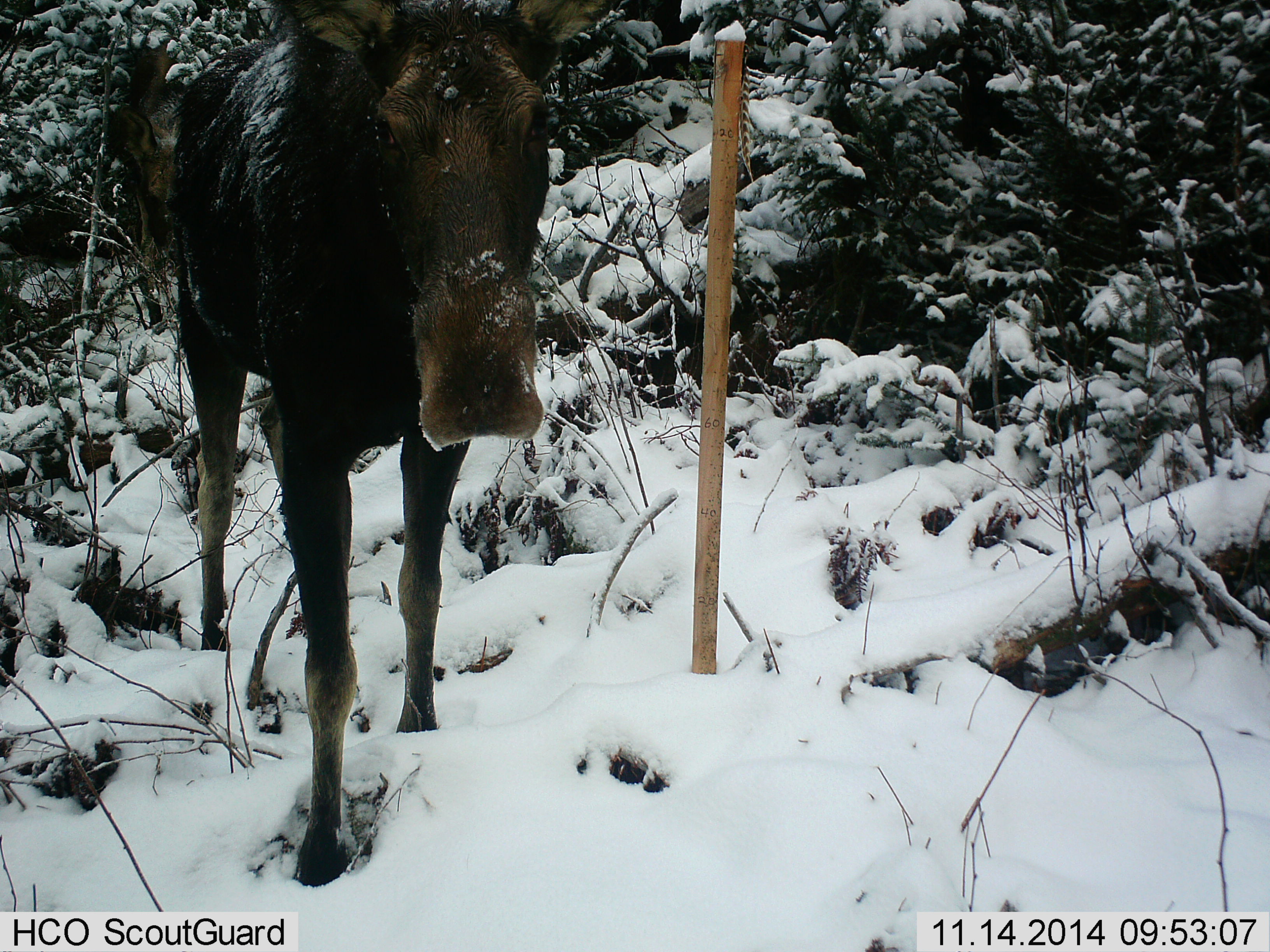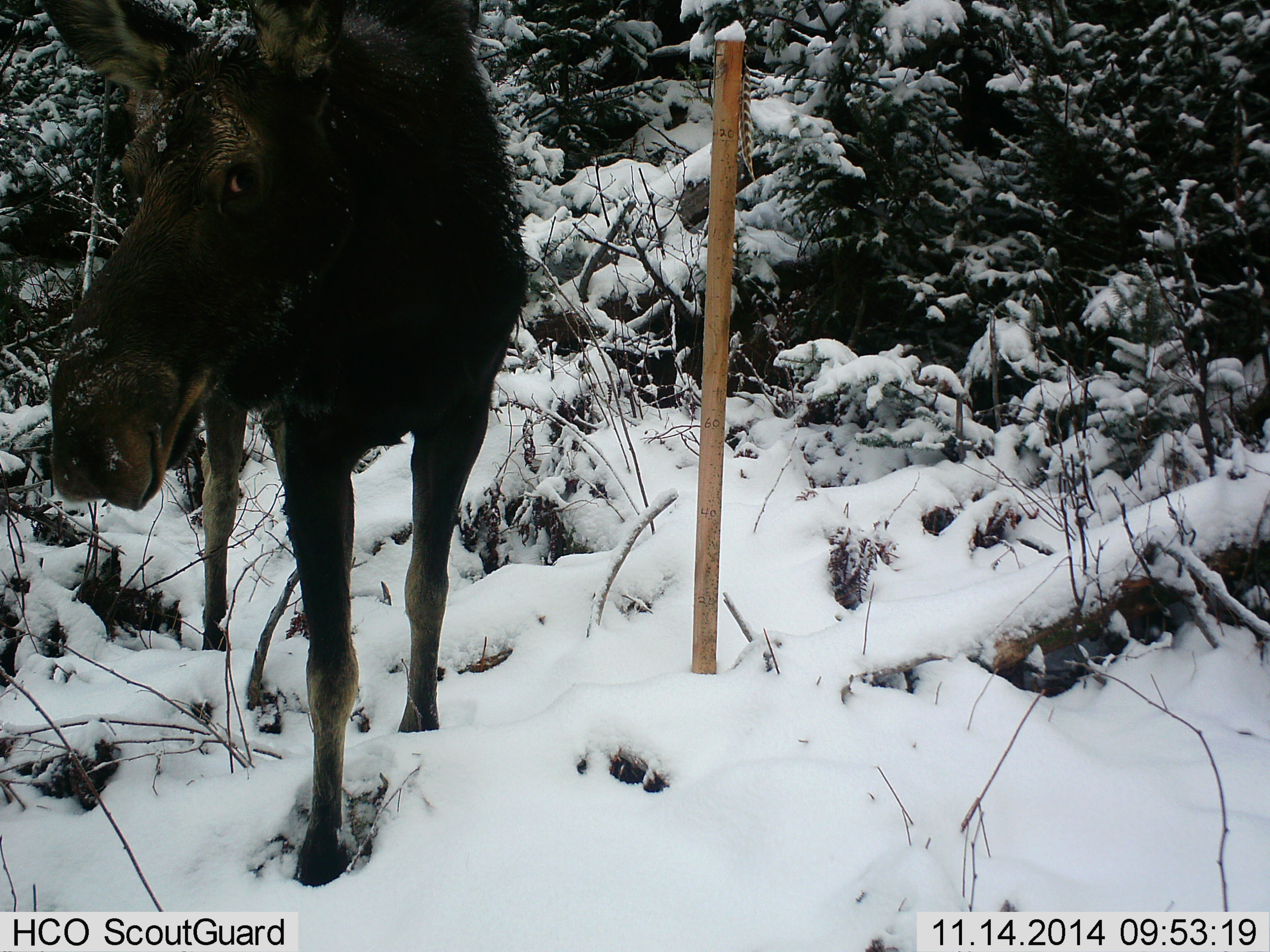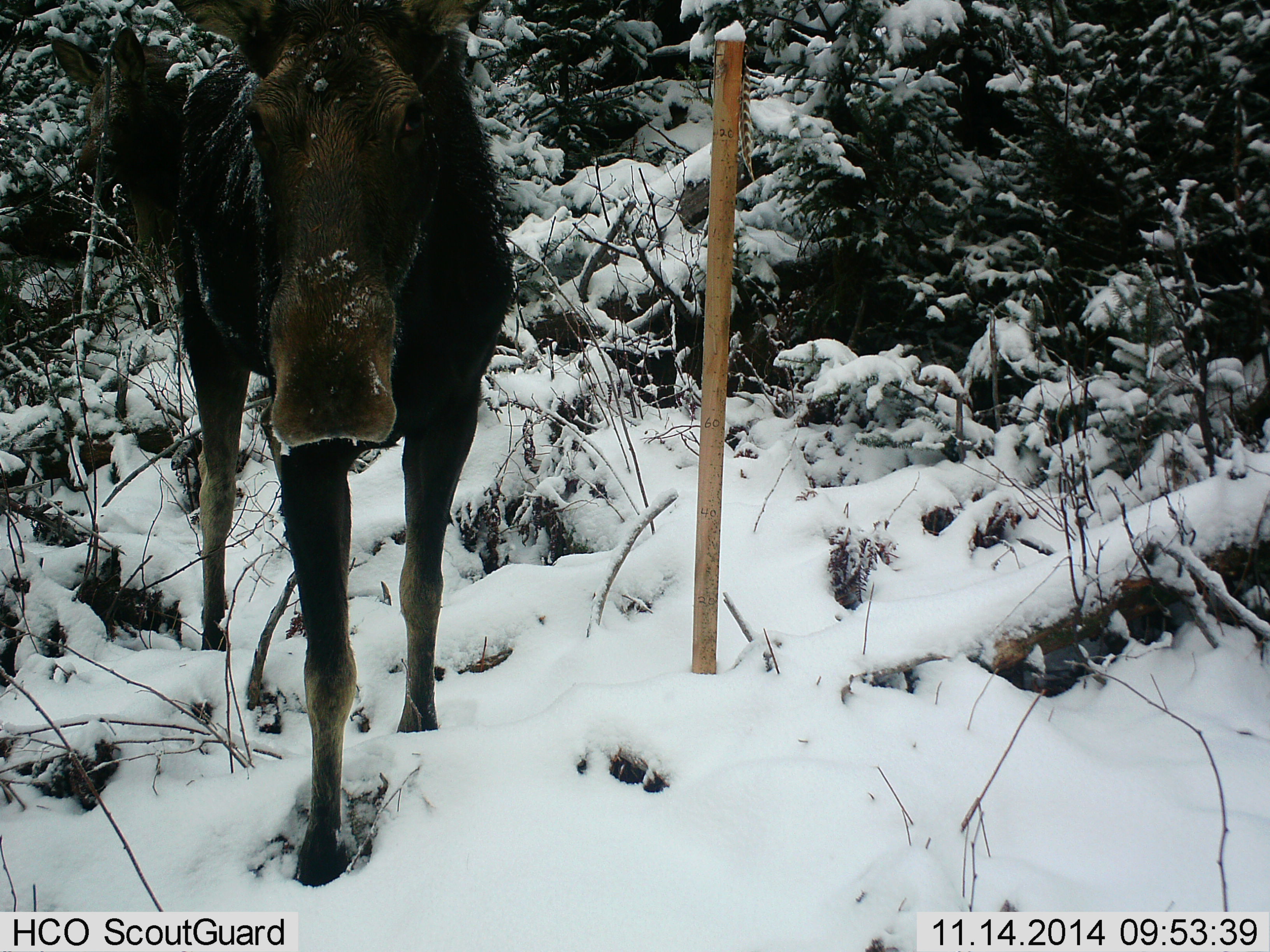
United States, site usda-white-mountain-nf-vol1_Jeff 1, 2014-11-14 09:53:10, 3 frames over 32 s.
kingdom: Animalia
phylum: Chordata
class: Mammalia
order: Artiodactyla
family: Cervidae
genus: Alces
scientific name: Alces alces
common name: moose